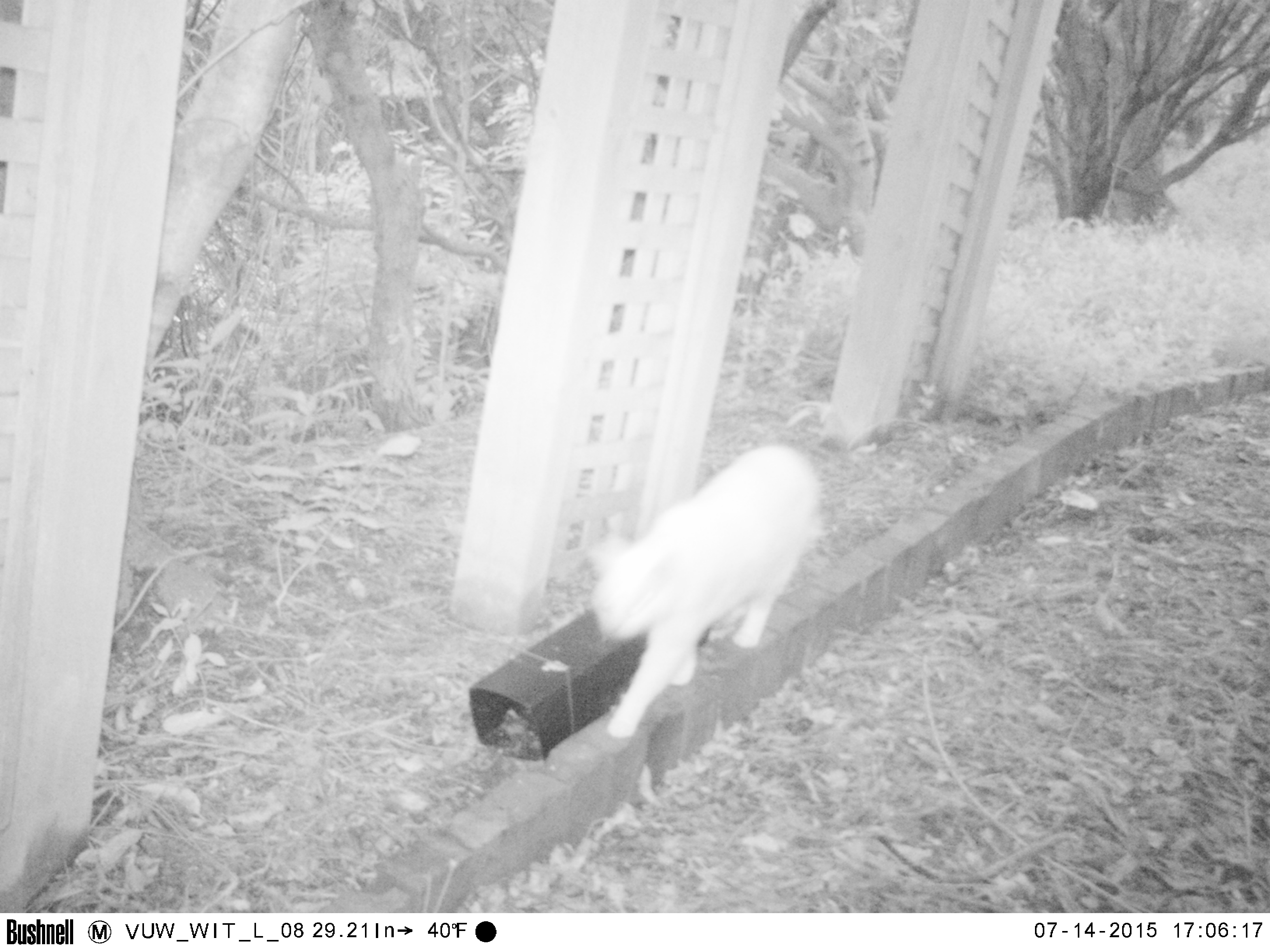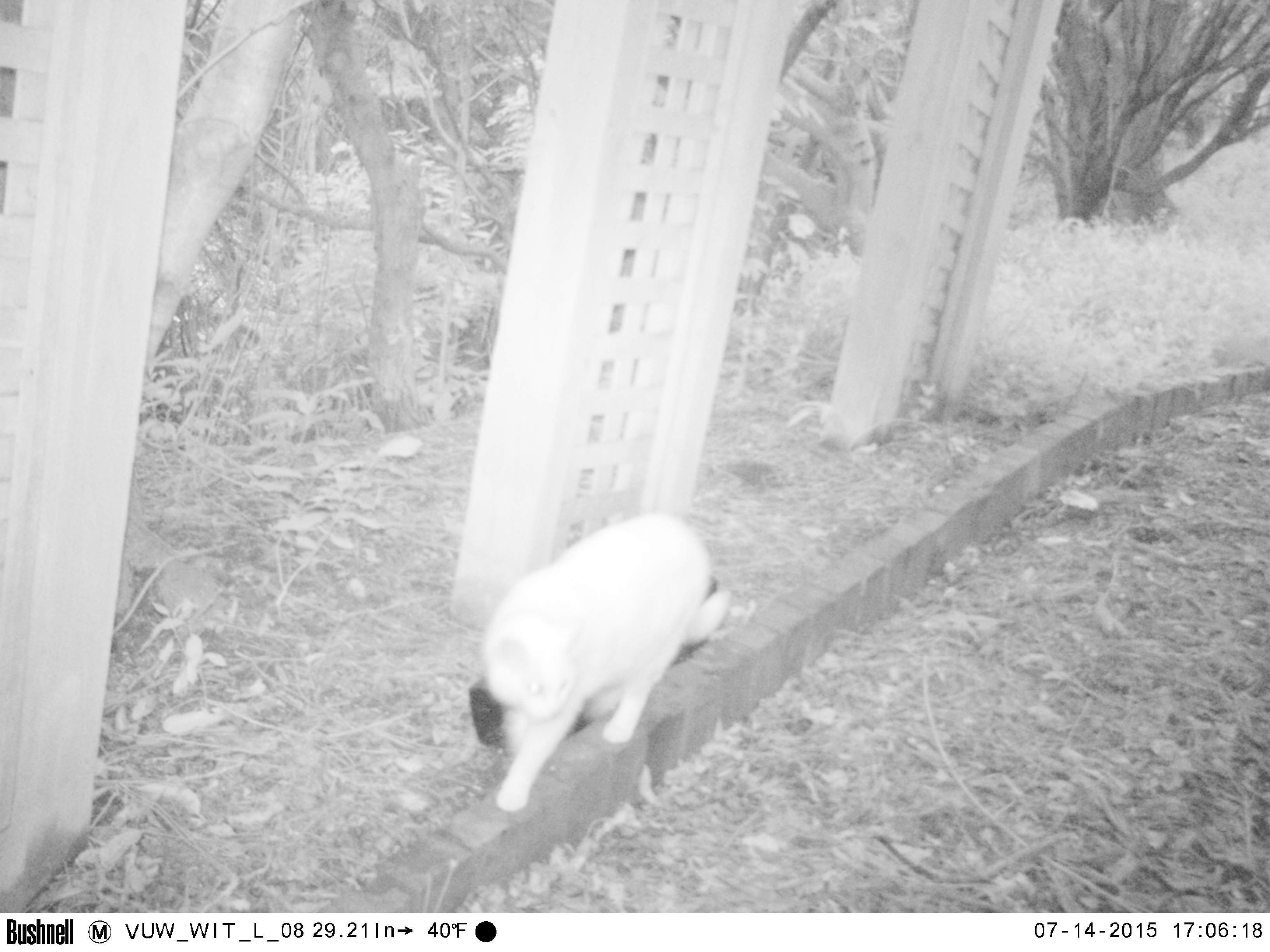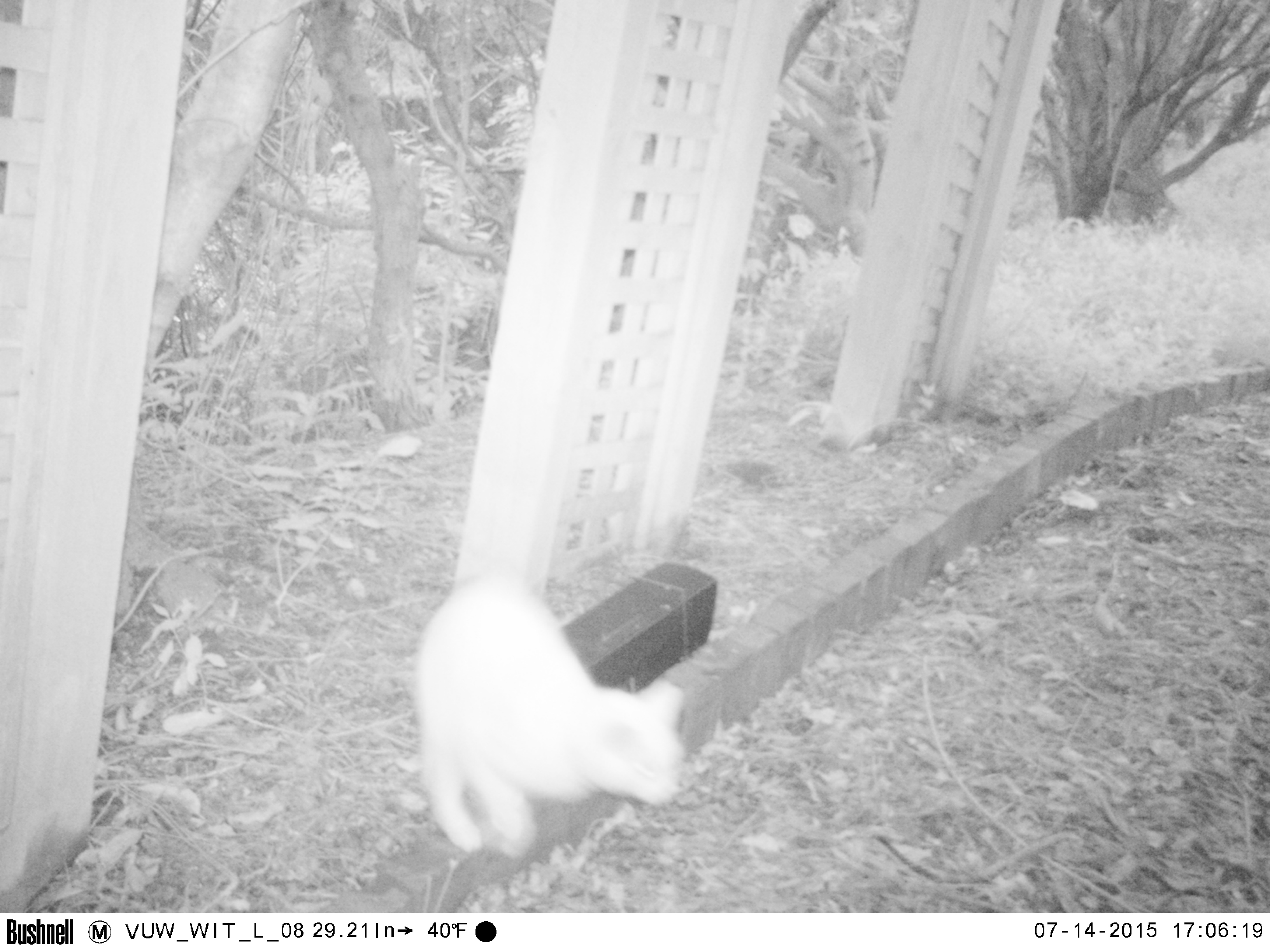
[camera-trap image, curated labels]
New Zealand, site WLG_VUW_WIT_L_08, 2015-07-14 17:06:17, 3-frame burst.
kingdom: Animalia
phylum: Chordata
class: Mammalia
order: Carnivora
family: Felidae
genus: Felis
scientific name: Felis catus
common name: domestic cat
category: cat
Cat (domestic cat) (Felis catus).